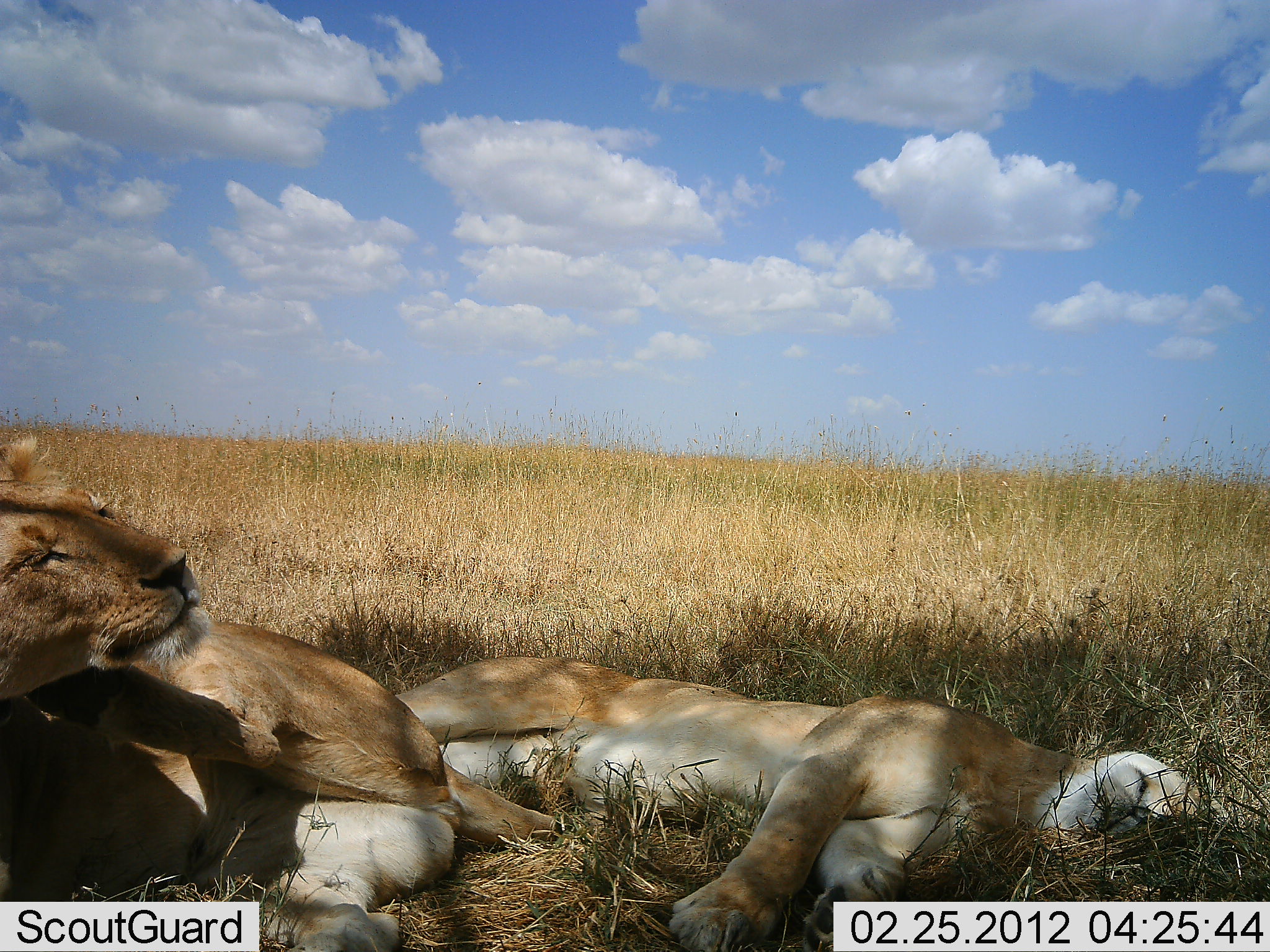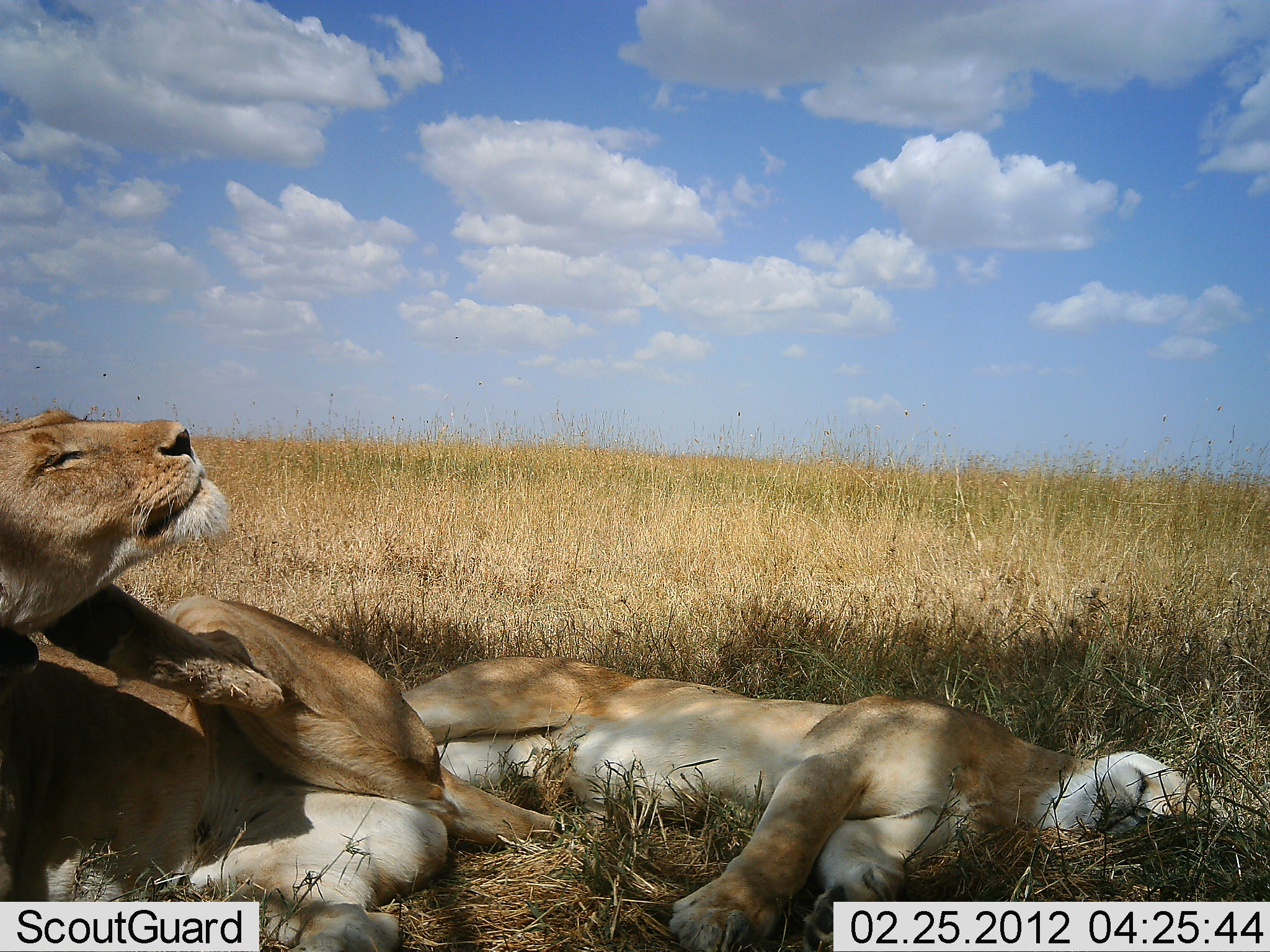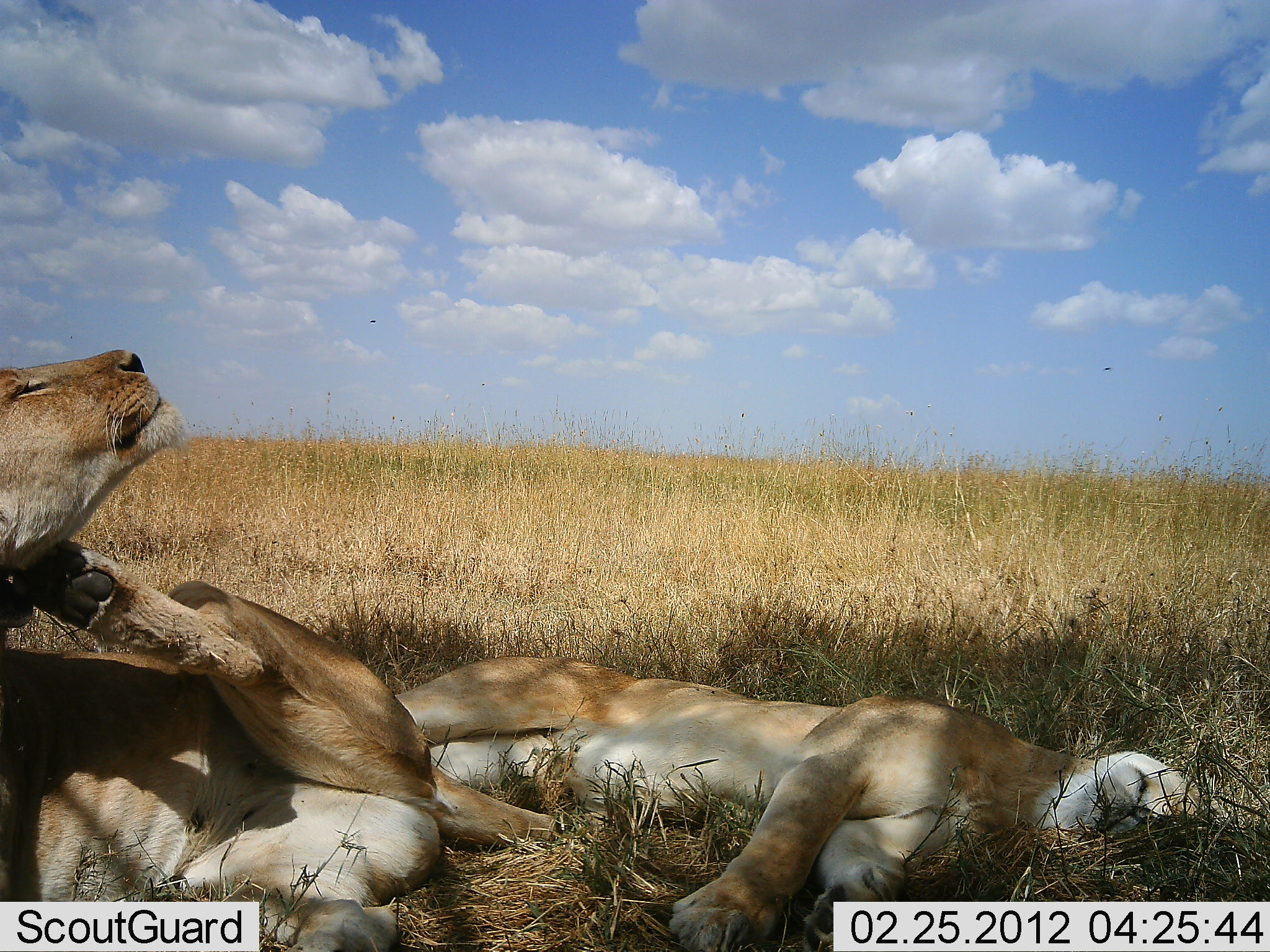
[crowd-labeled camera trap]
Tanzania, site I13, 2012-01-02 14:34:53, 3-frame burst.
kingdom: Animalia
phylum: Chordata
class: Mammalia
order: Carnivora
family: Felidae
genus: Panthera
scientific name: Panthera leo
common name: lion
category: lionfemale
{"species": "lionfemale (lion) (Panthera leo)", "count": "2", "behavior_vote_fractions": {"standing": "4%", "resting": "100%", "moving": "0%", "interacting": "8%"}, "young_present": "0%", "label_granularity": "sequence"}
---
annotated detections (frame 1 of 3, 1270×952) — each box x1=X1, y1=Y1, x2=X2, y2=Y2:
animal: x1=2, y1=436, x2=563, y2=950; x1=380, y1=655, x2=1215, y2=950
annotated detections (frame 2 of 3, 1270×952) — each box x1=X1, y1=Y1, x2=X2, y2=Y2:
animal: x1=2, y1=404, x2=563, y2=950; x1=401, y1=652, x2=1222, y2=950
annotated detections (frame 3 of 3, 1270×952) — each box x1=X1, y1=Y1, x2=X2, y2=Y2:
animal: x1=0, y1=347, x2=563, y2=952; x1=391, y1=652, x2=1213, y2=952